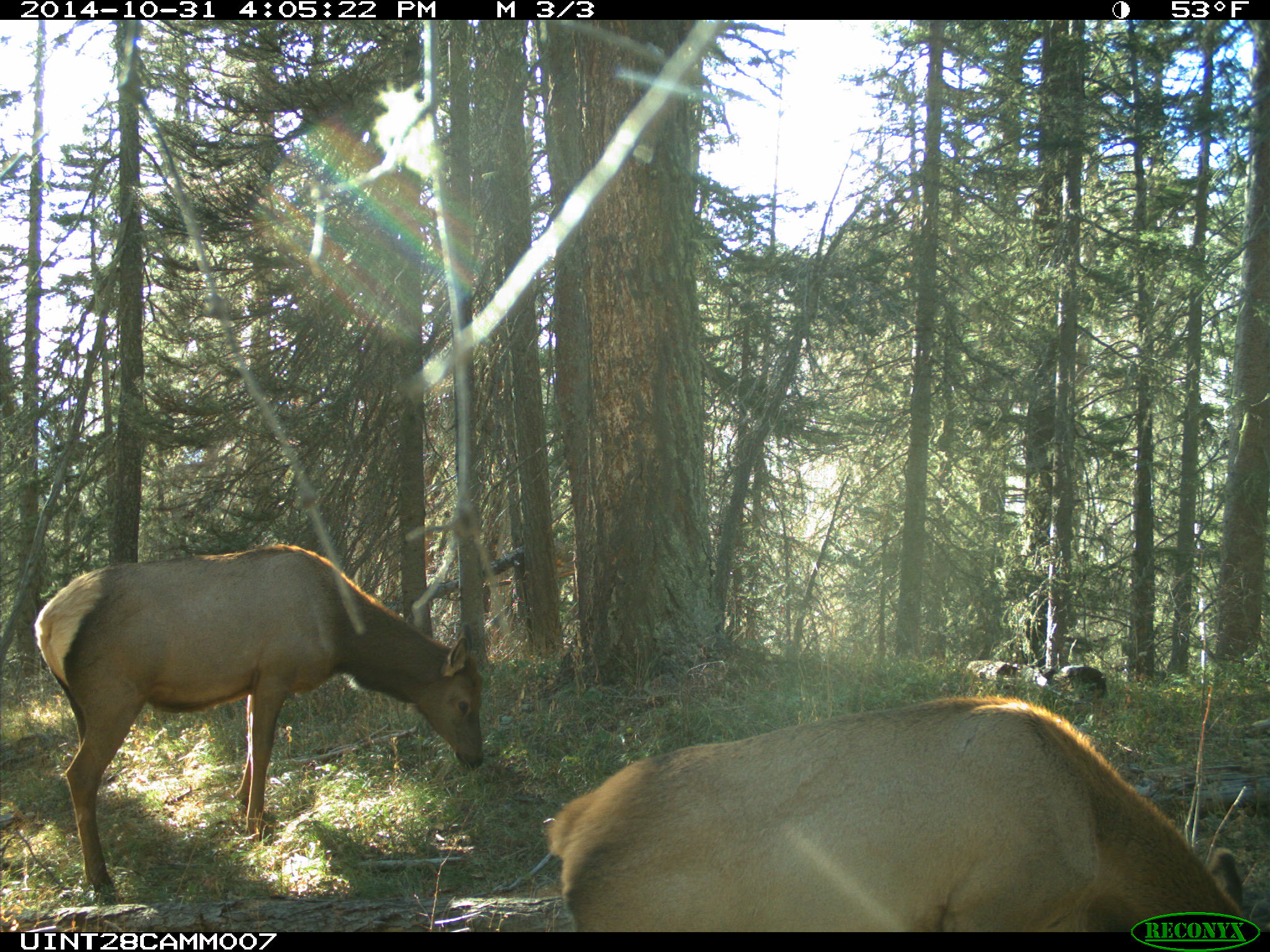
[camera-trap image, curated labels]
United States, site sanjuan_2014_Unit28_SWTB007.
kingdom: Animalia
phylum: Chordata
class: Mammalia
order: Artiodactyla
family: Cervidae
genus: Cervus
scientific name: Cervus elaphus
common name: red deer